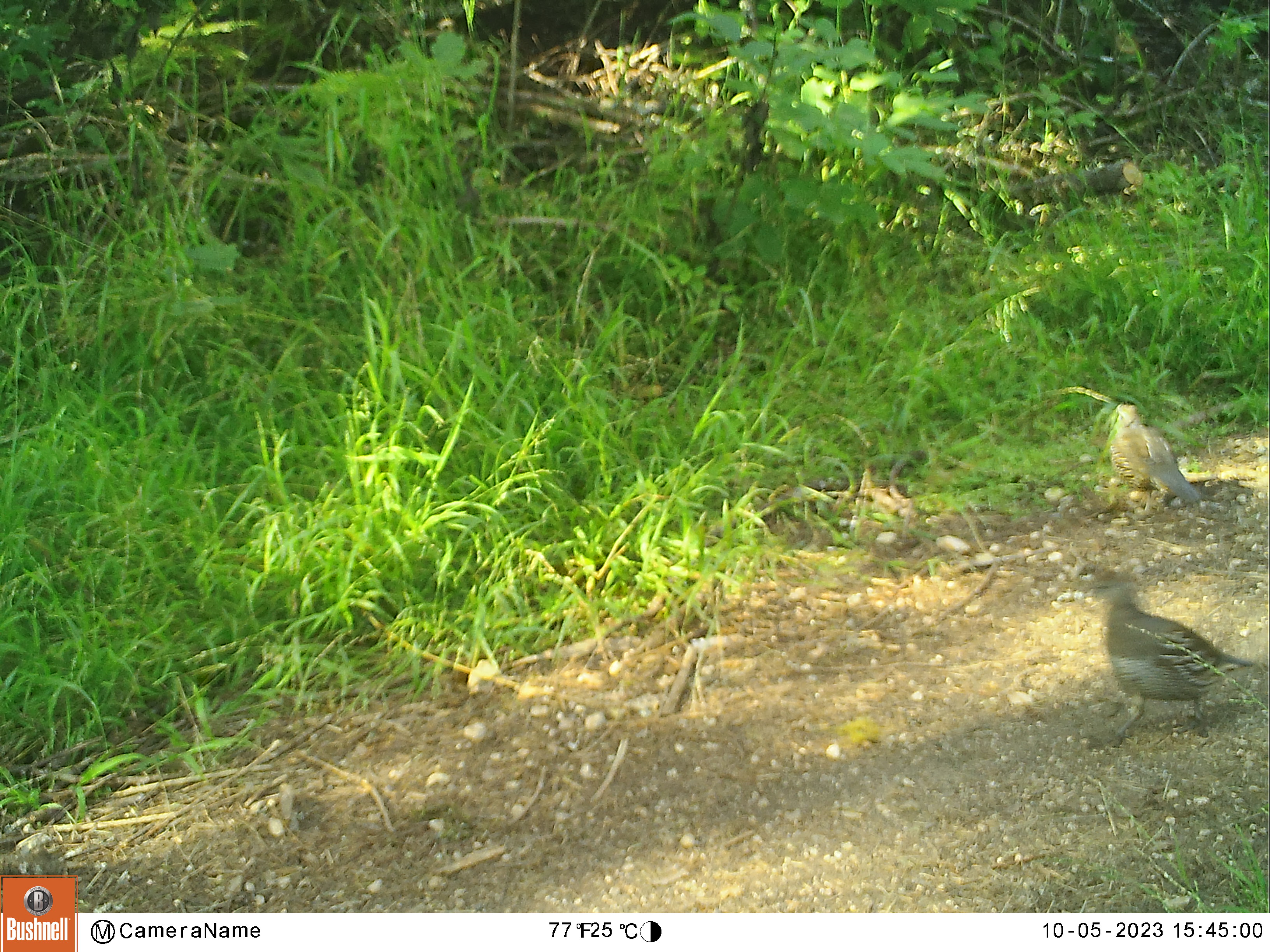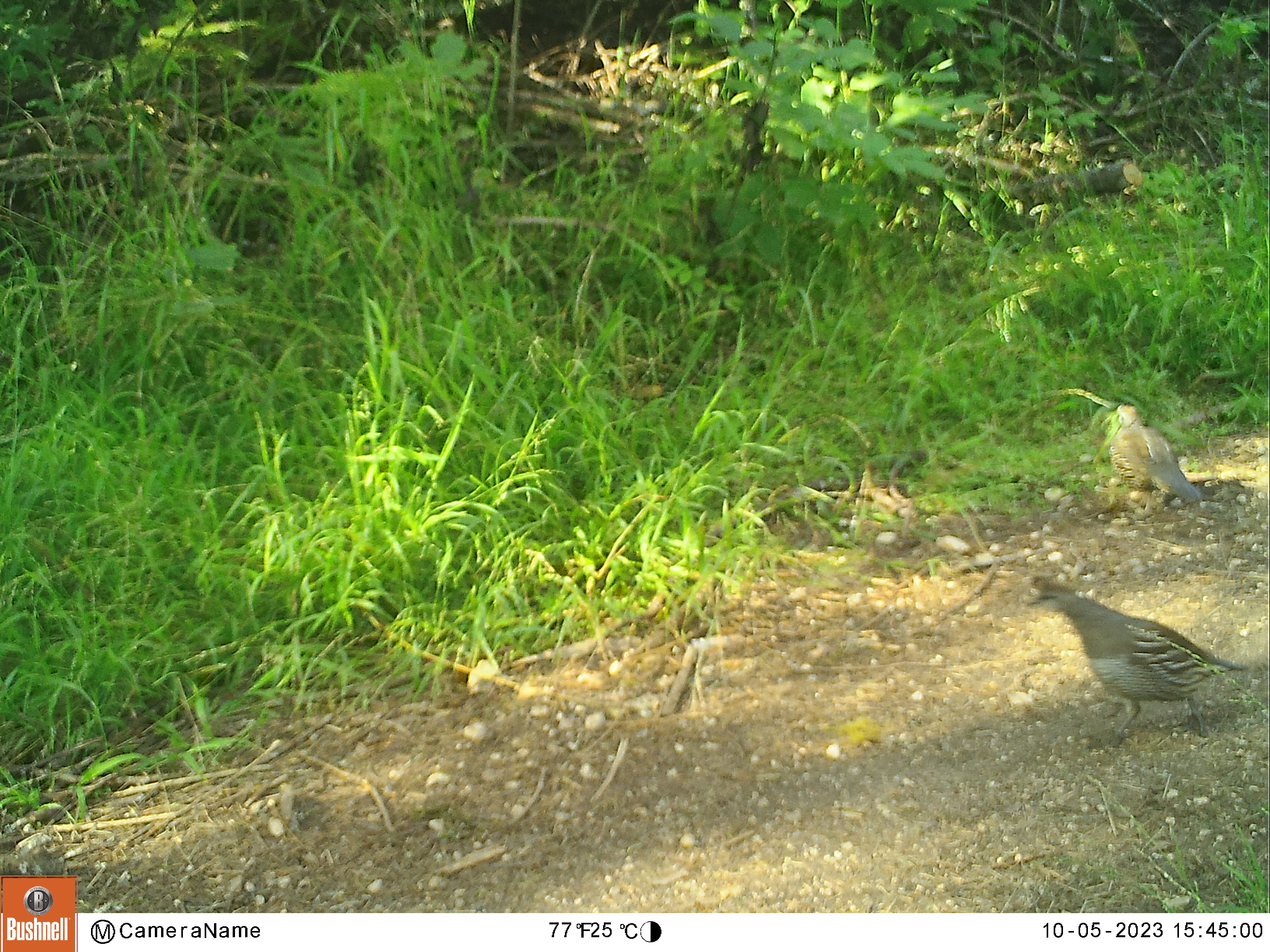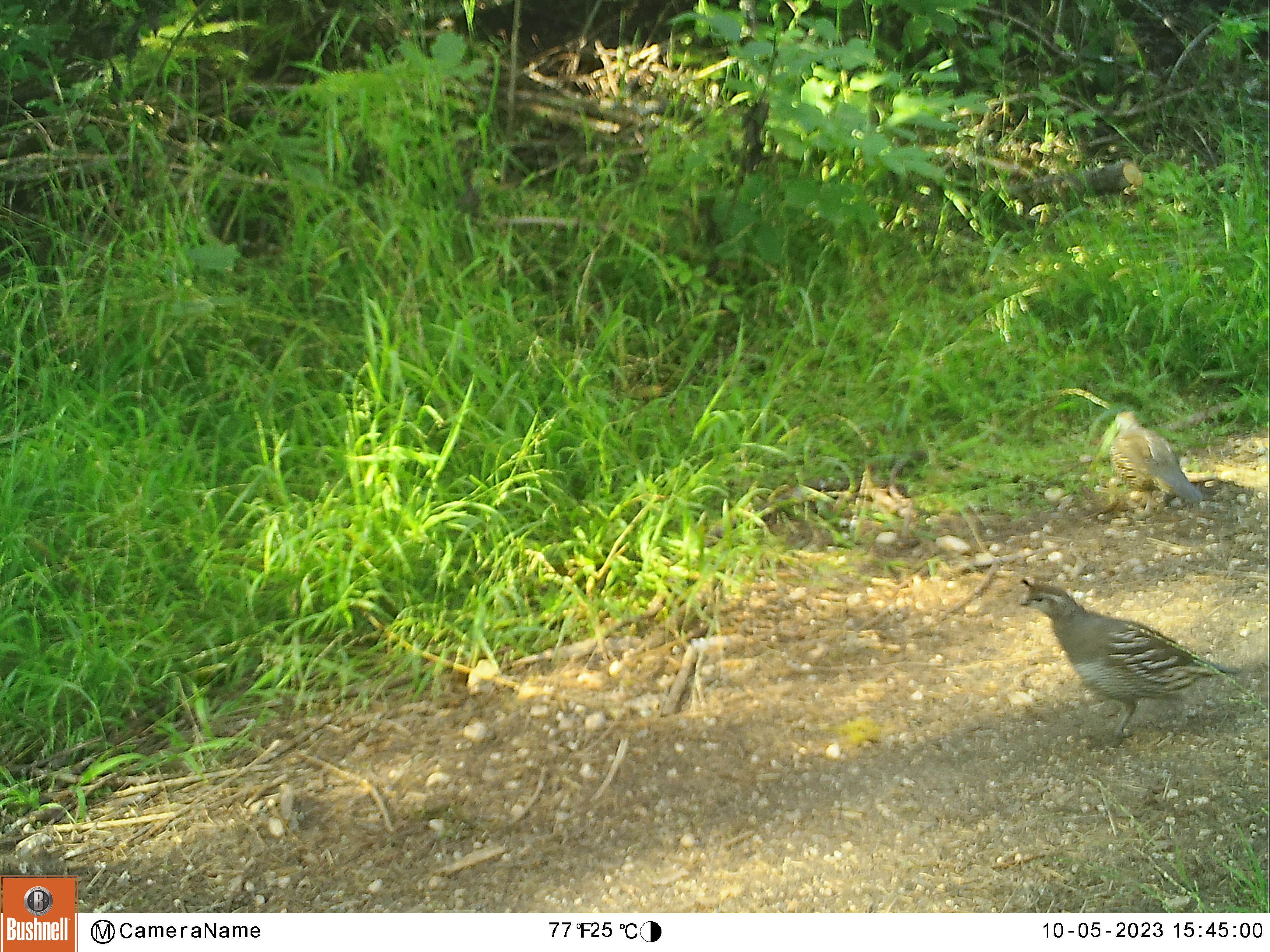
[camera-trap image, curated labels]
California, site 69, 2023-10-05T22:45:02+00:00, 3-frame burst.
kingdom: Animalia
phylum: Chordata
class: Aves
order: Galliformes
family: Odontophoridae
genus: Callipepla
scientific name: Callipepla californica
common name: california quail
California quail (Callipepla californica).